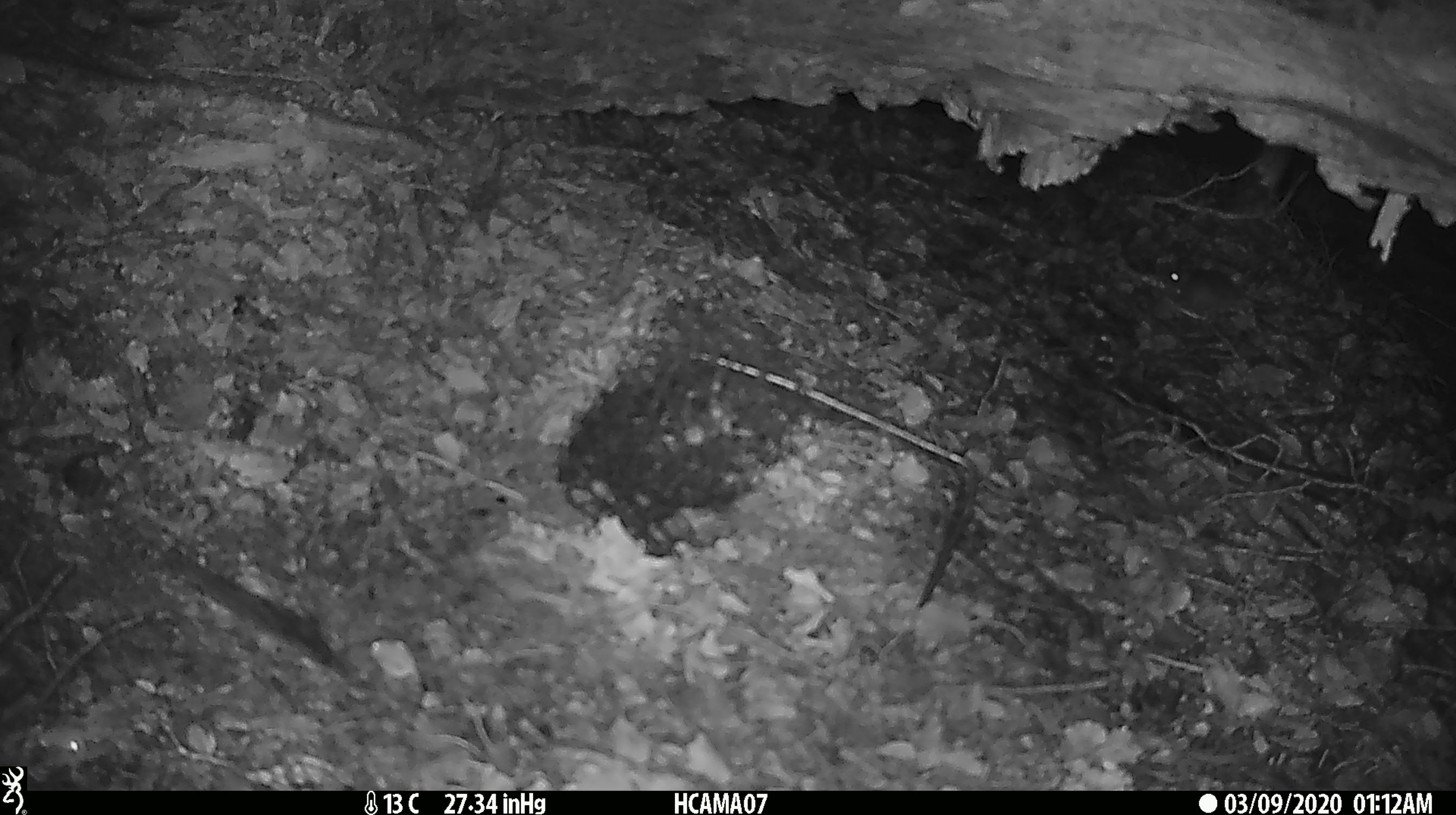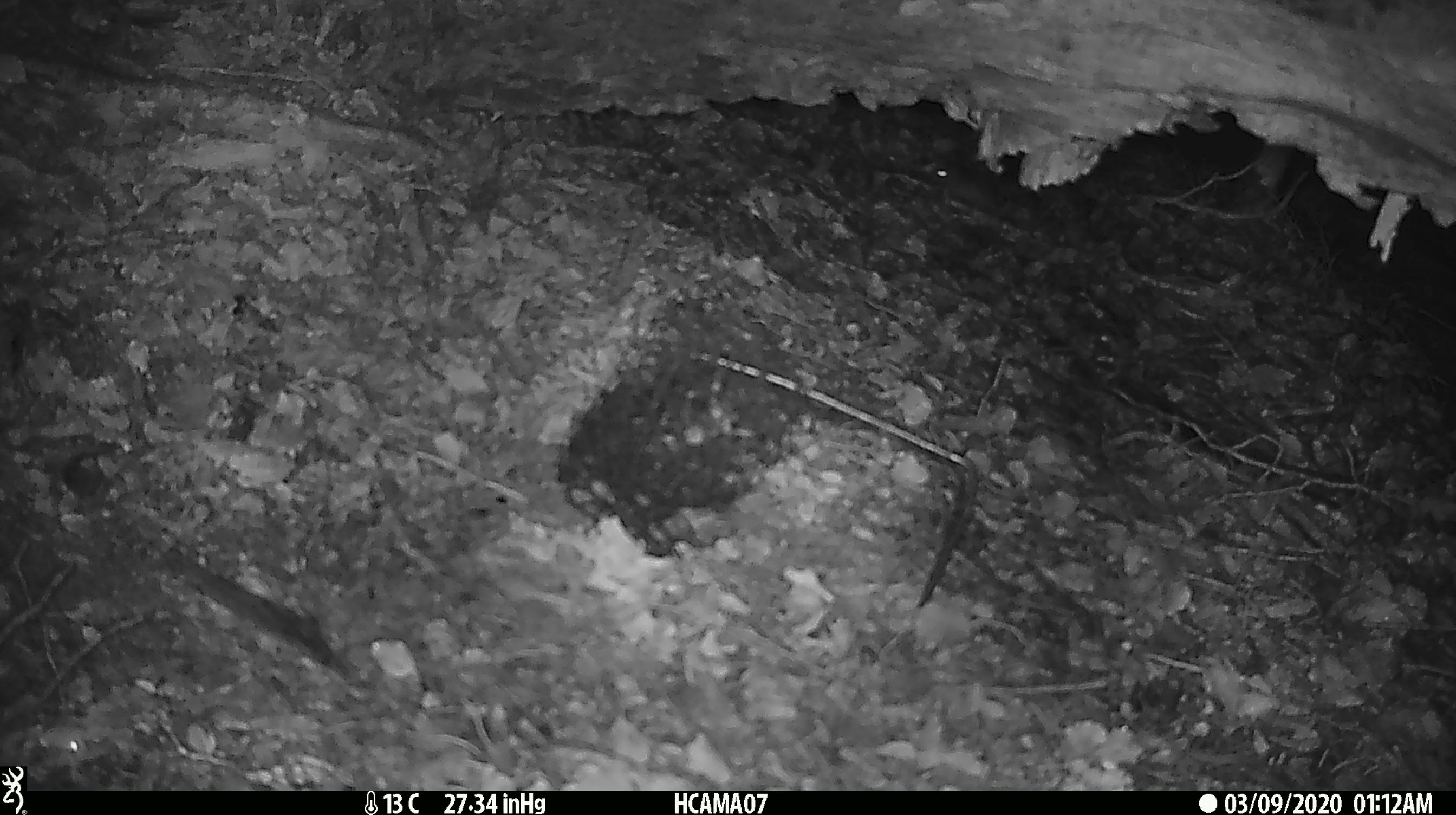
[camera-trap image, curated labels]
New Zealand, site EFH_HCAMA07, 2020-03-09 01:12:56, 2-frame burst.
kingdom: Animalia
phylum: Chordata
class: Mammalia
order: Rodentia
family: Muridae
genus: Mus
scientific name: Mus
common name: mouse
Mouse (Mus).